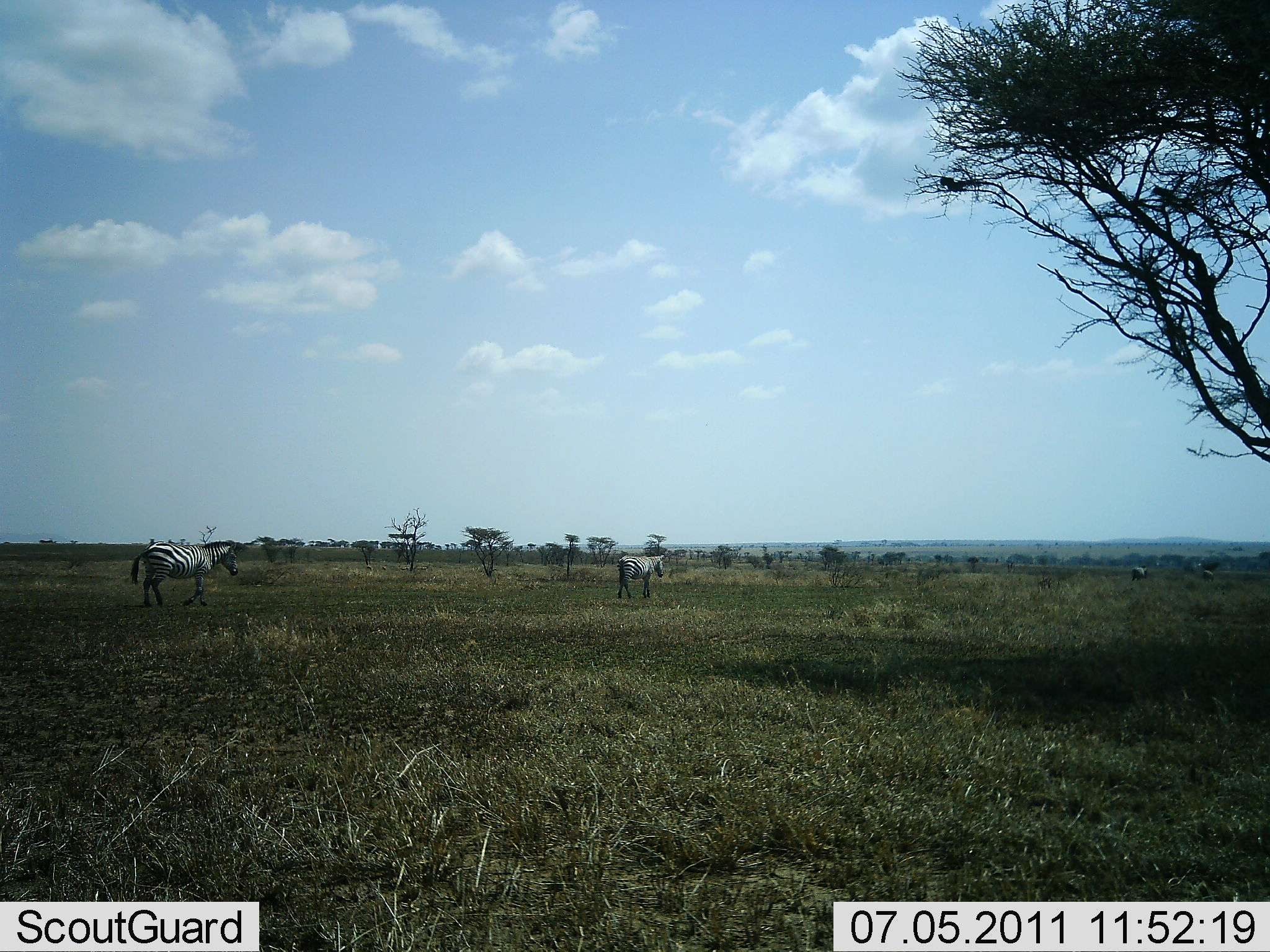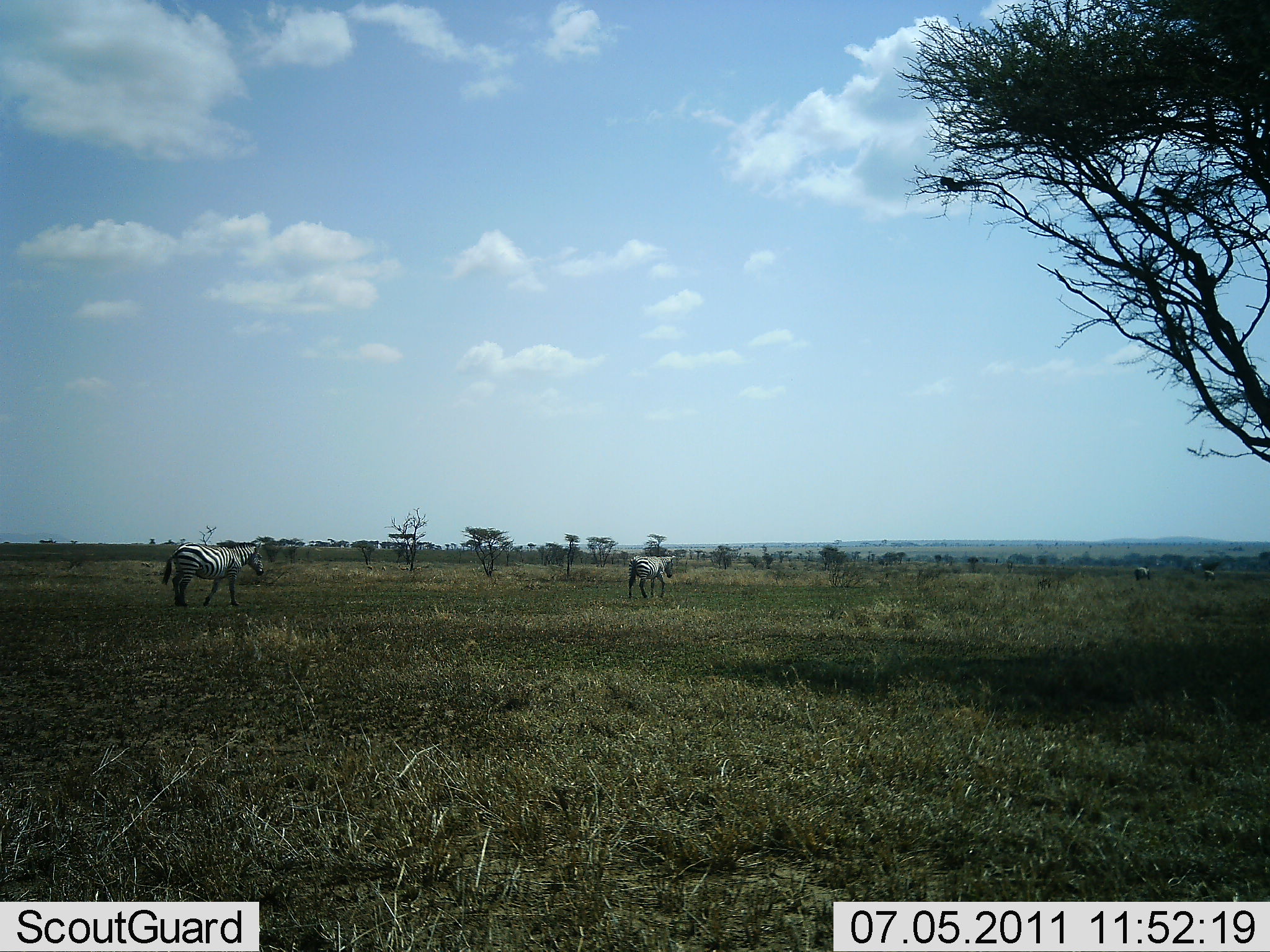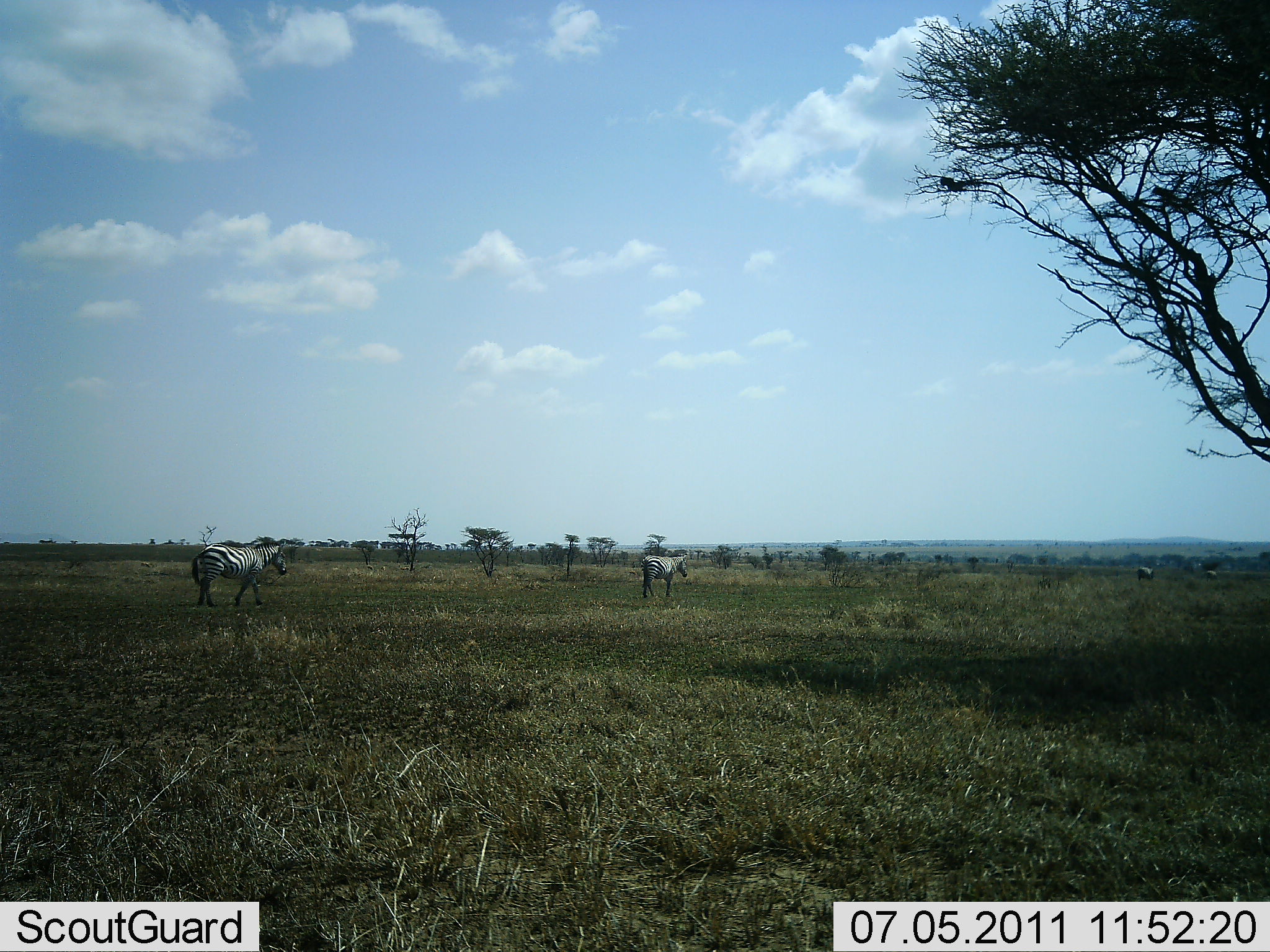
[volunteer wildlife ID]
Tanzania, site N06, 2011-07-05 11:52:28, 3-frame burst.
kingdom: Animalia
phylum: Chordata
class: Mammalia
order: Perissodactyla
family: Equidae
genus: Equus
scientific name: Equus quagga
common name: plains zebra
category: zebra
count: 3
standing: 8%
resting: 0%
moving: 92%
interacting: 0%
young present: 0%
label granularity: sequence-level